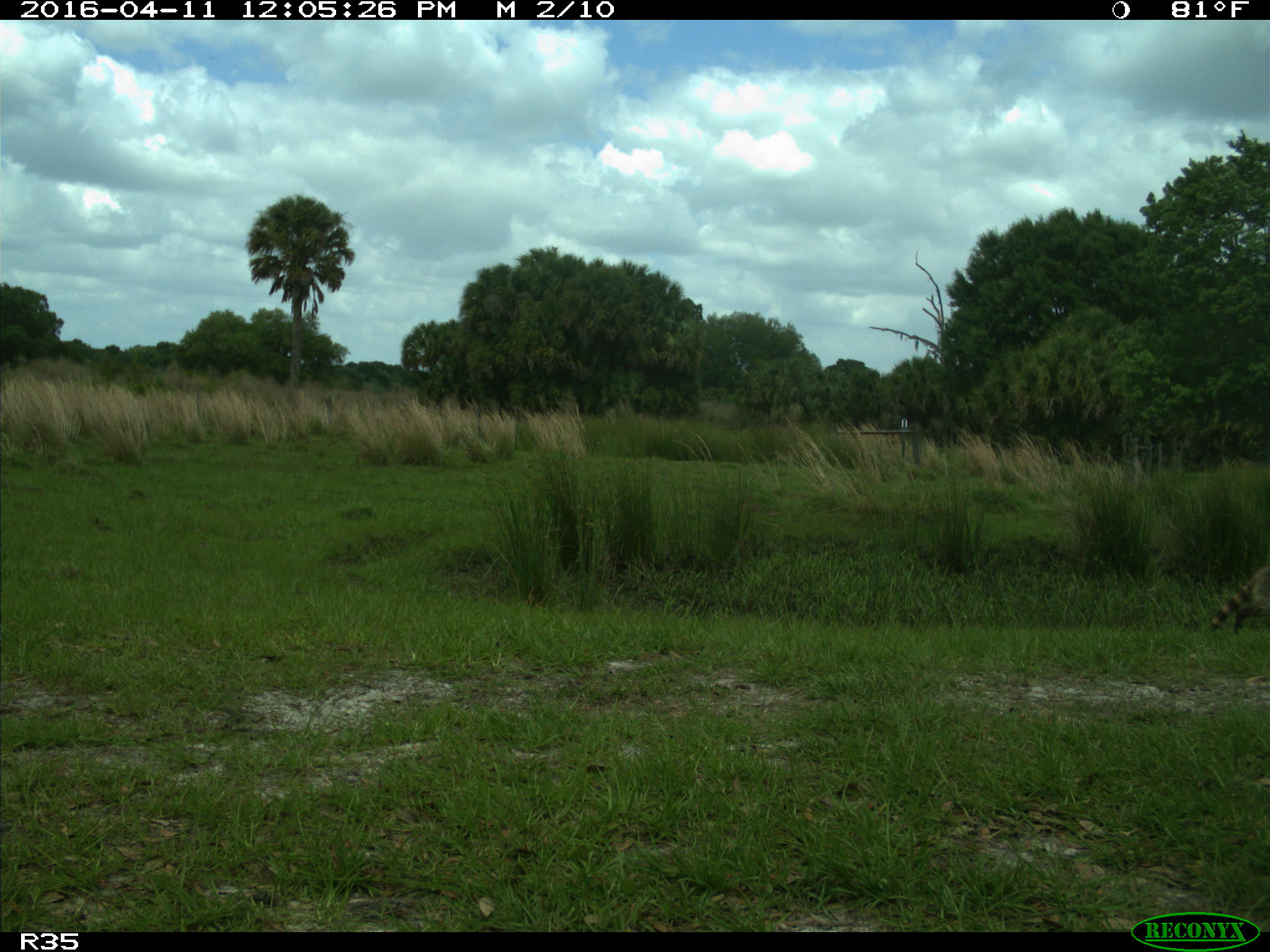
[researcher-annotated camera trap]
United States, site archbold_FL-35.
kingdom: Animalia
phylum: Chordata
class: Mammalia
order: Carnivora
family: Procyonidae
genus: Procyon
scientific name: Procyon lotor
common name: common raccoon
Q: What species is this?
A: Procyon lotor (common raccoon).